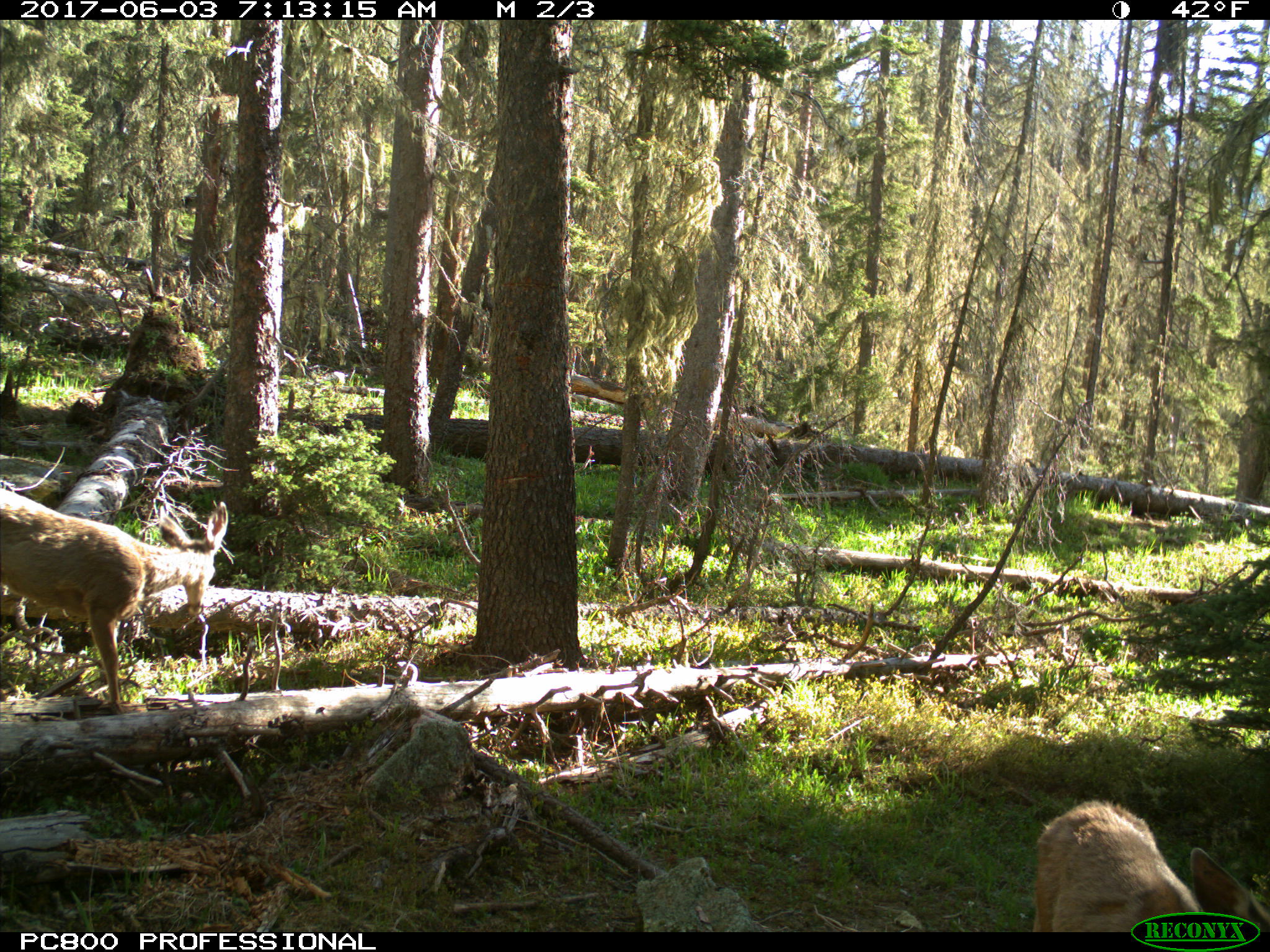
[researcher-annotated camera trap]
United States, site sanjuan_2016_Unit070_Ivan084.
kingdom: Animalia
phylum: Chordata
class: Mammalia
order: Artiodactyla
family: Cervidae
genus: Odocoileus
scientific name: Odocoileus hemionus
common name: mule deer